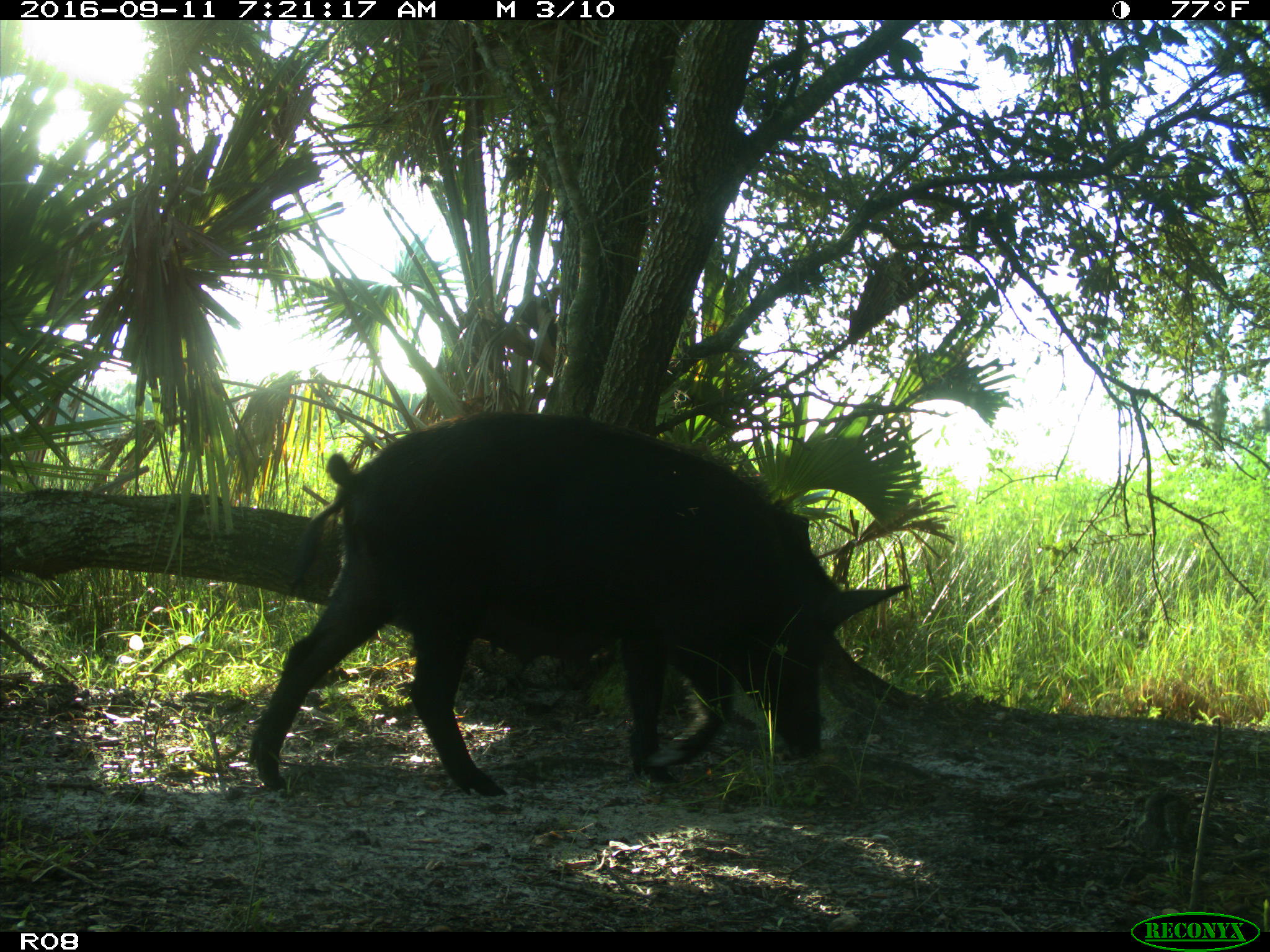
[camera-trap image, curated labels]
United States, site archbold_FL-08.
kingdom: Animalia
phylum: Chordata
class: Mammalia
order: Artiodactyla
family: Suidae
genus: Sus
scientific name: Sus scrofa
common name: wild boar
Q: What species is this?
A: Sus scrofa (wild boar).